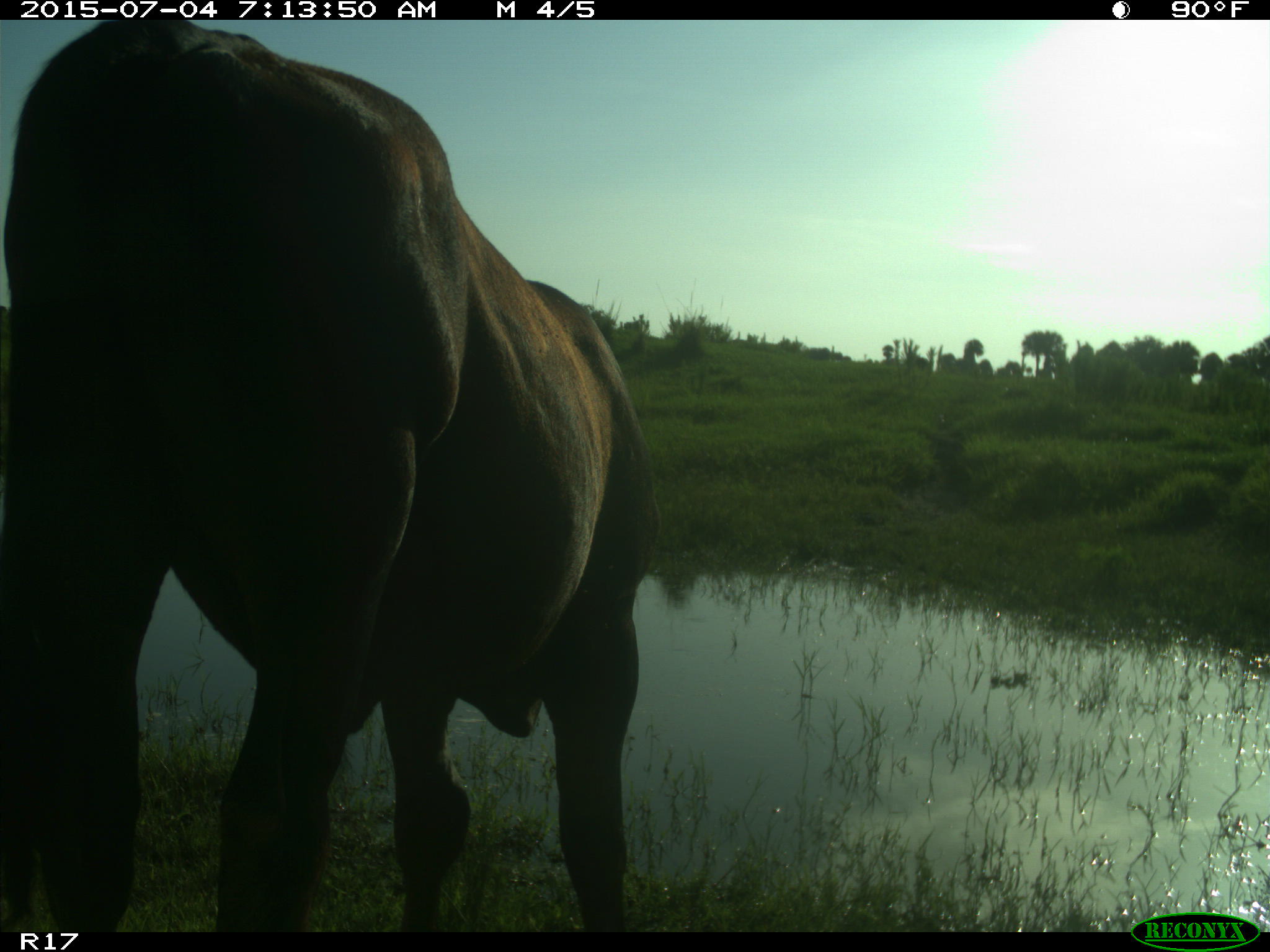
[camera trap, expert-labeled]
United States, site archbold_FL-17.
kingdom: Animalia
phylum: Chordata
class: Mammalia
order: Artiodactyla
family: Bovidae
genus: Bos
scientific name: Bos taurus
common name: domestic cow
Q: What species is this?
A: Bos taurus (domestic cow).